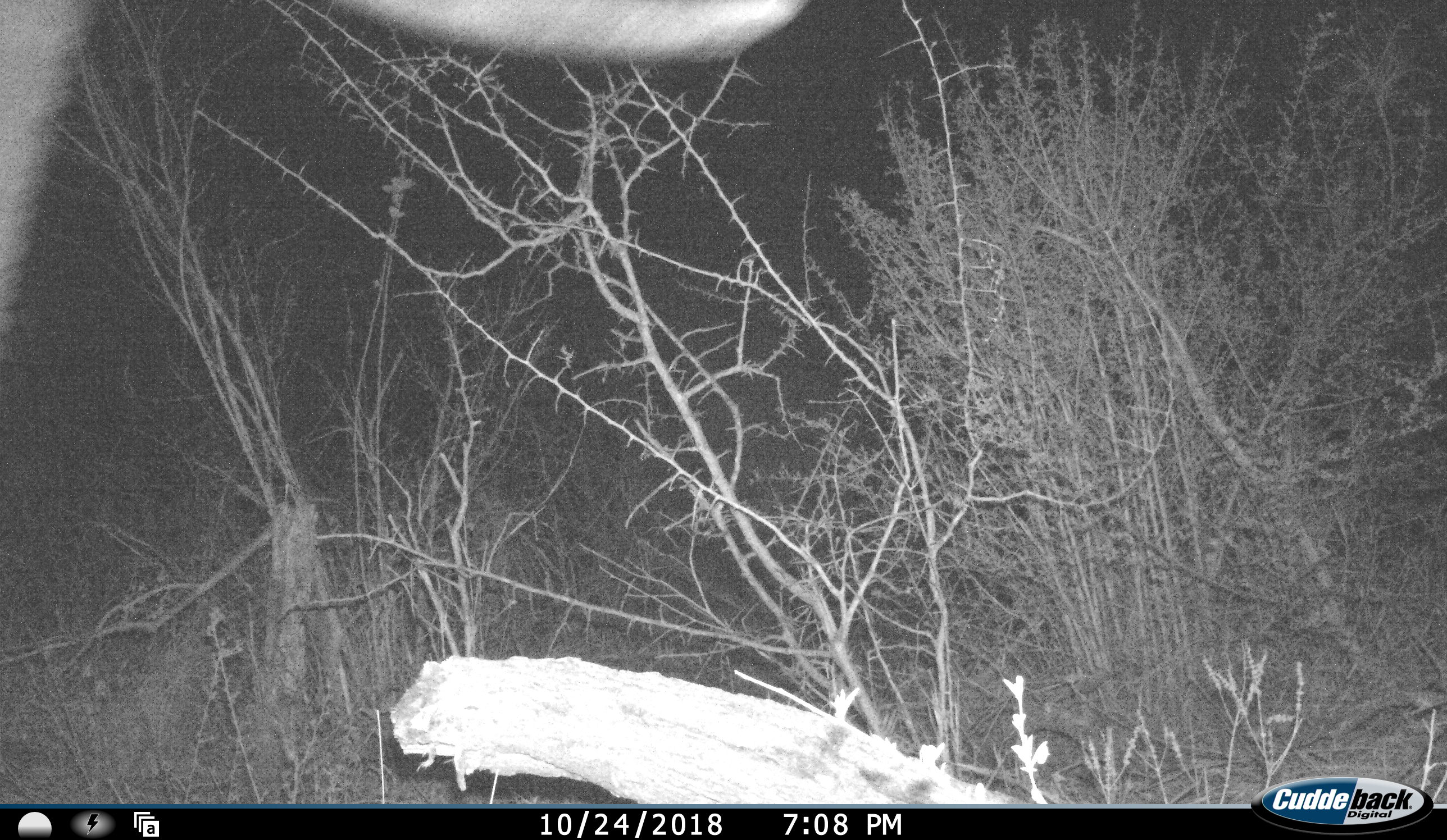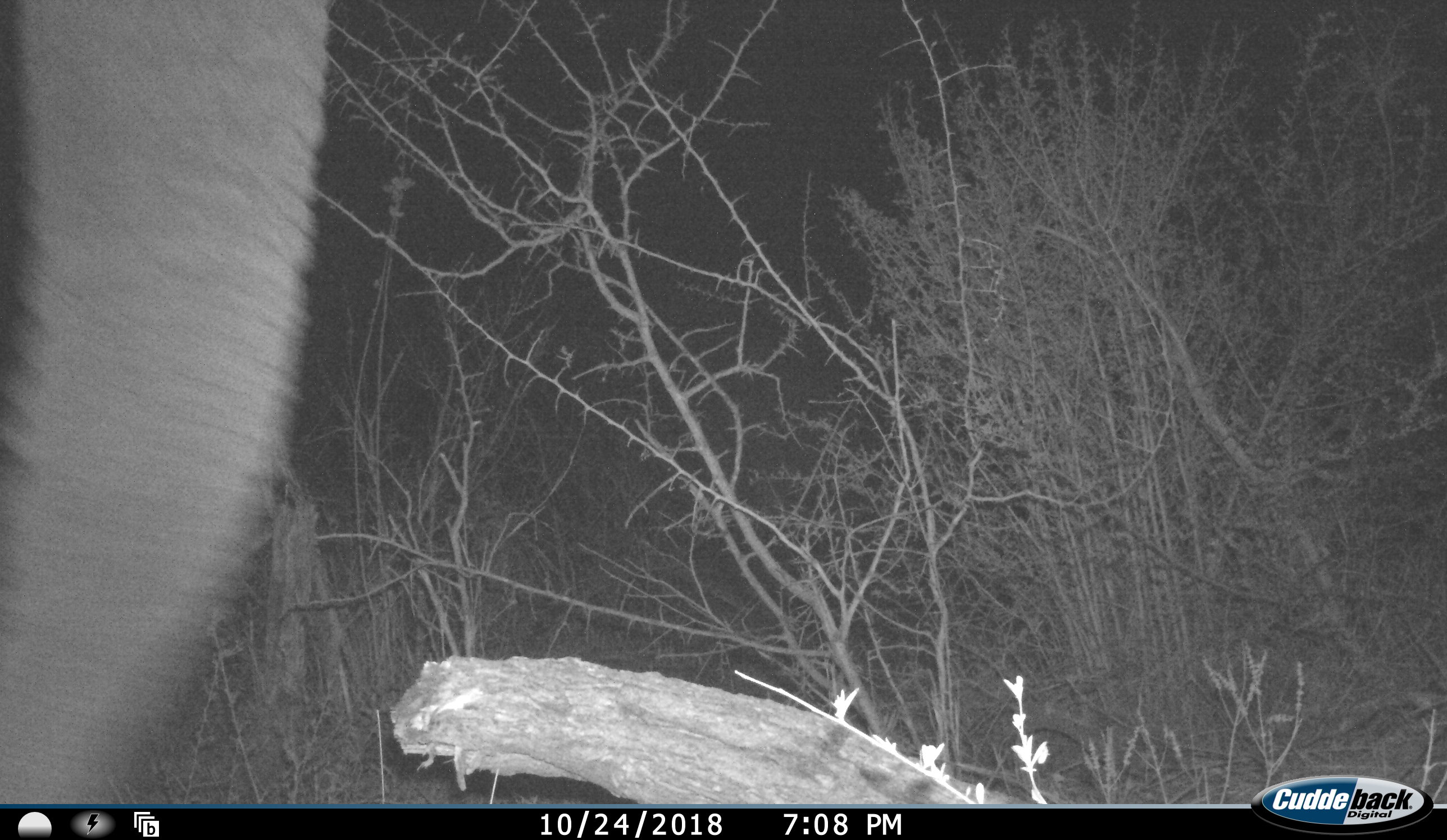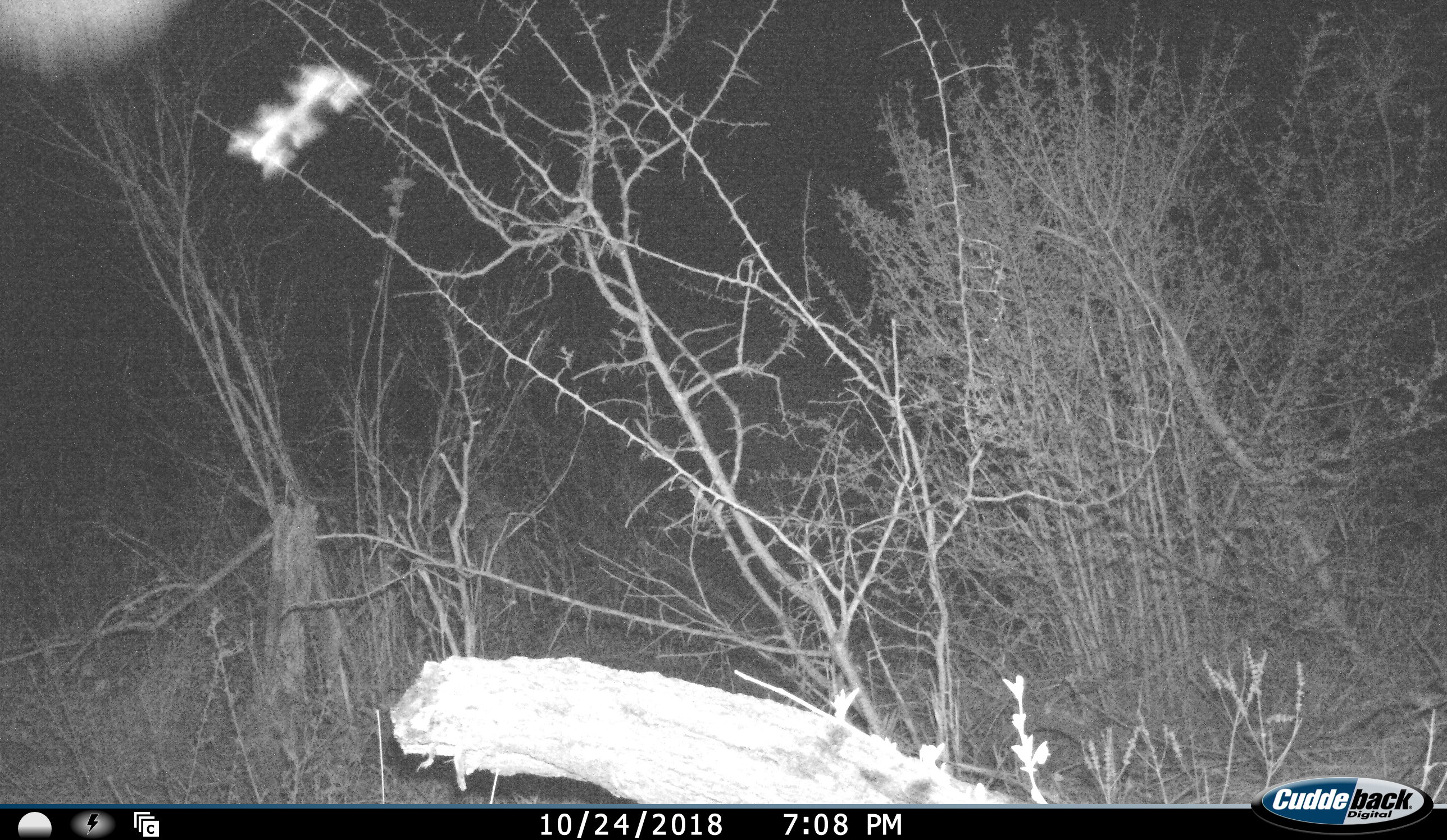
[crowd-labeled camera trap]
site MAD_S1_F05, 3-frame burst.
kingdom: Animalia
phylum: Chordata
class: Mammalia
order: Proboscidea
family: Elephantidae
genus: Loxodonta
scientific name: Loxodonta africana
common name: african bush elephant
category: elephant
Elephant (african bush elephant) (Loxodonta africana), count 1. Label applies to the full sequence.